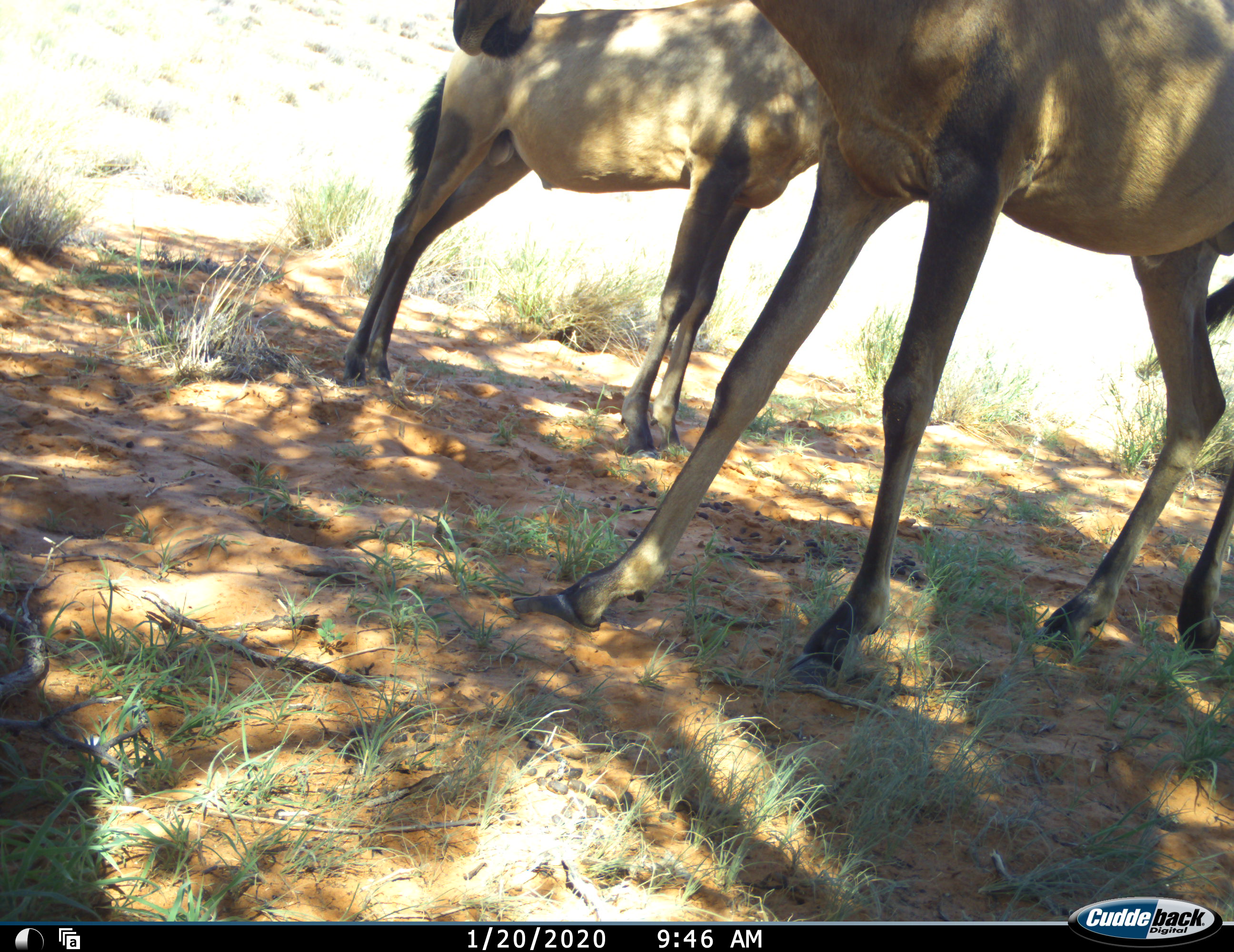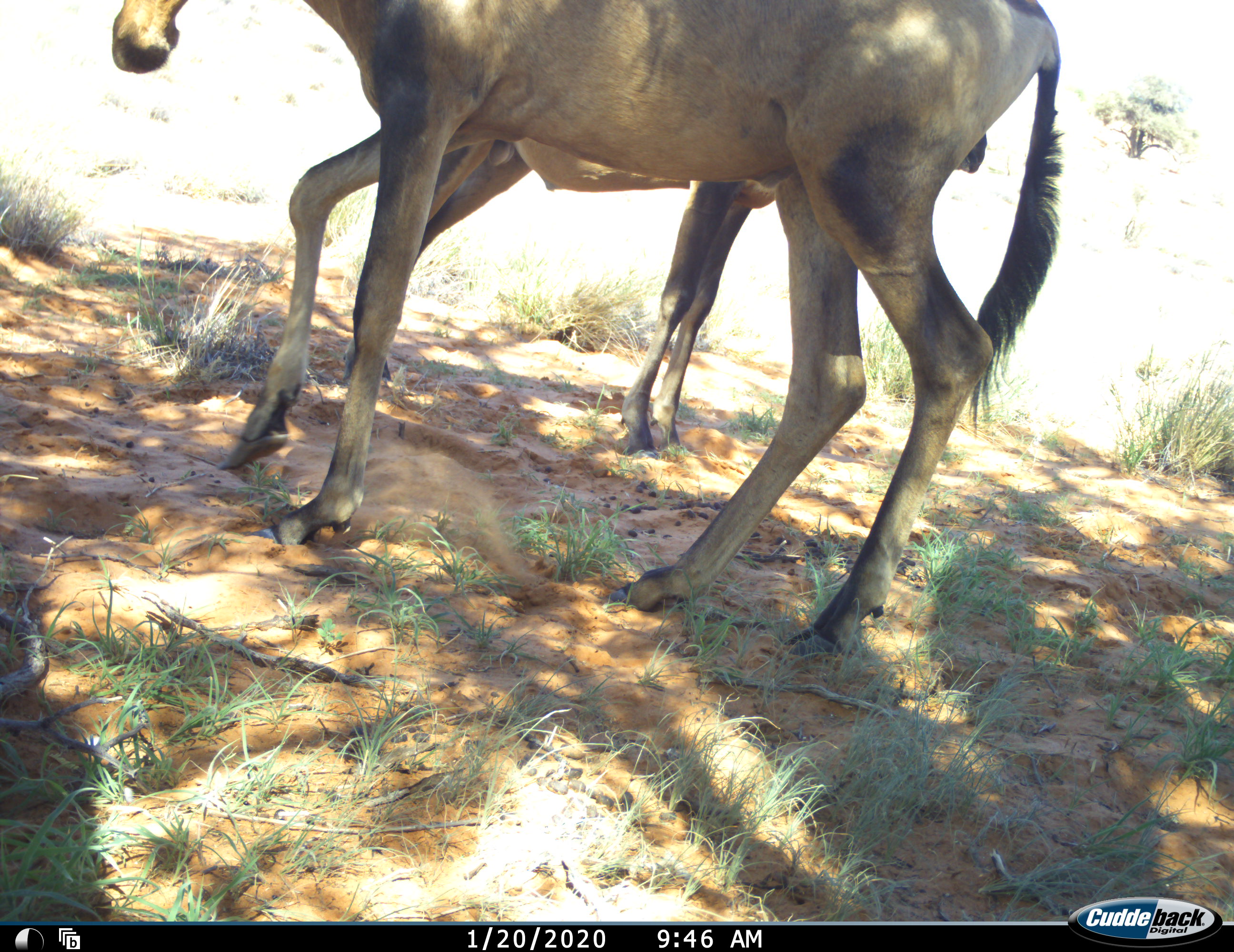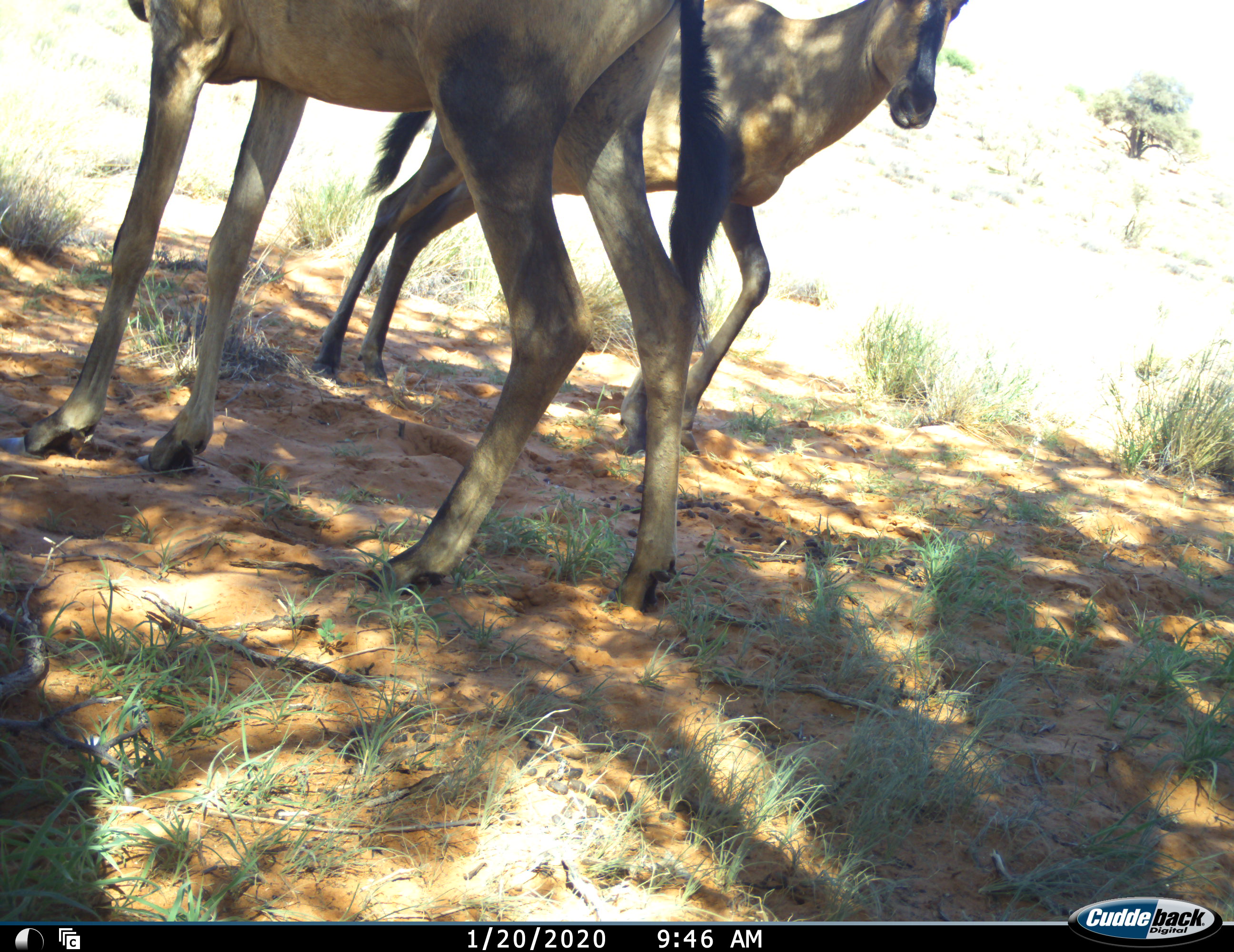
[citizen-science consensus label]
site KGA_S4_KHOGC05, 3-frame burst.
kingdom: Animalia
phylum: Chordata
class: Mammalia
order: Artiodactyla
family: Bovidae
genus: Alcelaphus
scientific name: Alcelaphus buselaphus caama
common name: red hartebeest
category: hartebeestred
Hartebeestred (red hartebeest) (Alcelaphus buselaphus caama), count 2. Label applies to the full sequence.